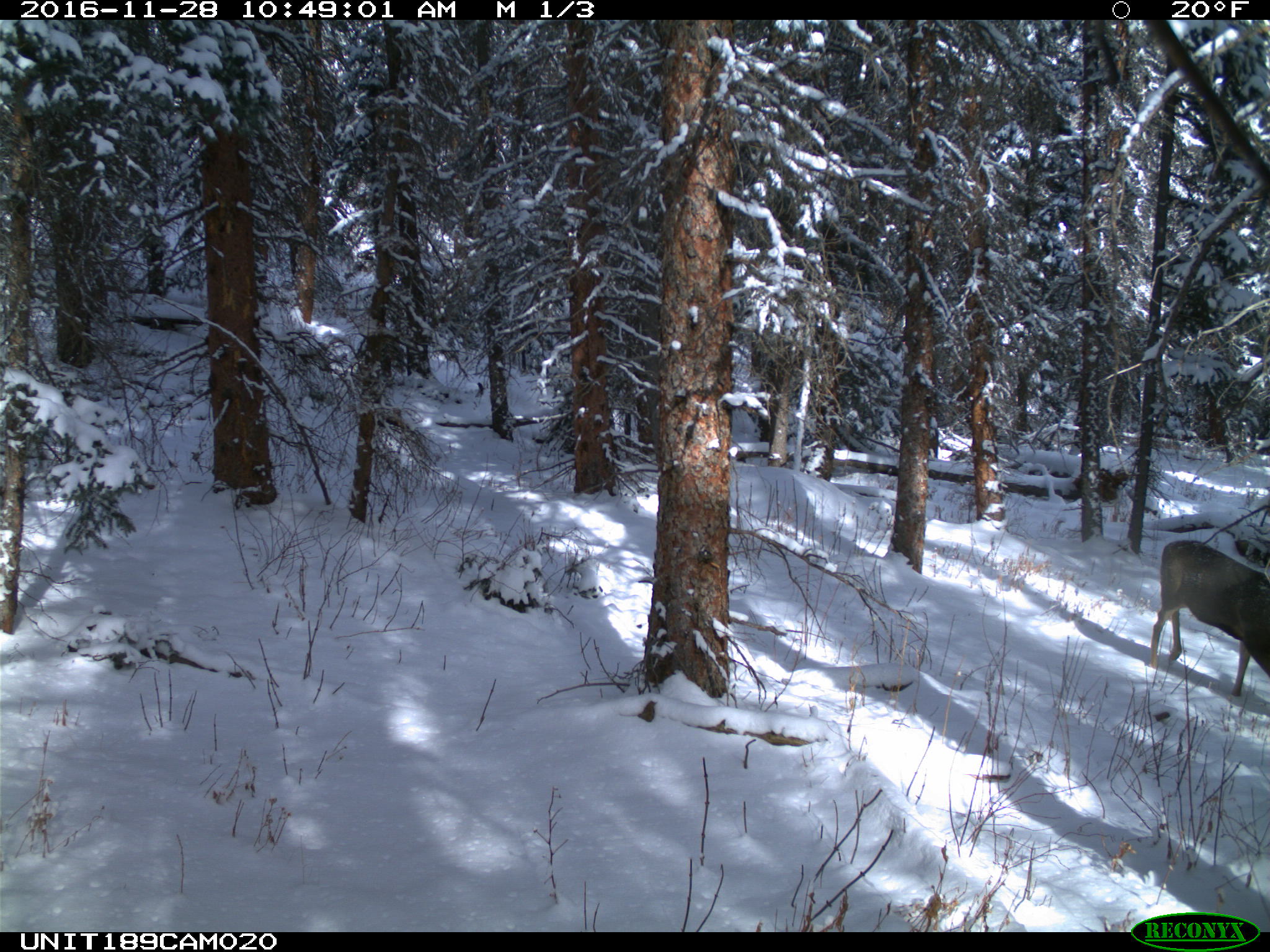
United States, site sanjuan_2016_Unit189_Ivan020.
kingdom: Animalia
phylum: Chordata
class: Mammalia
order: Artiodactyla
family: Cervidae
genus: Odocoileus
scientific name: Odocoileus hemionus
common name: mule deer